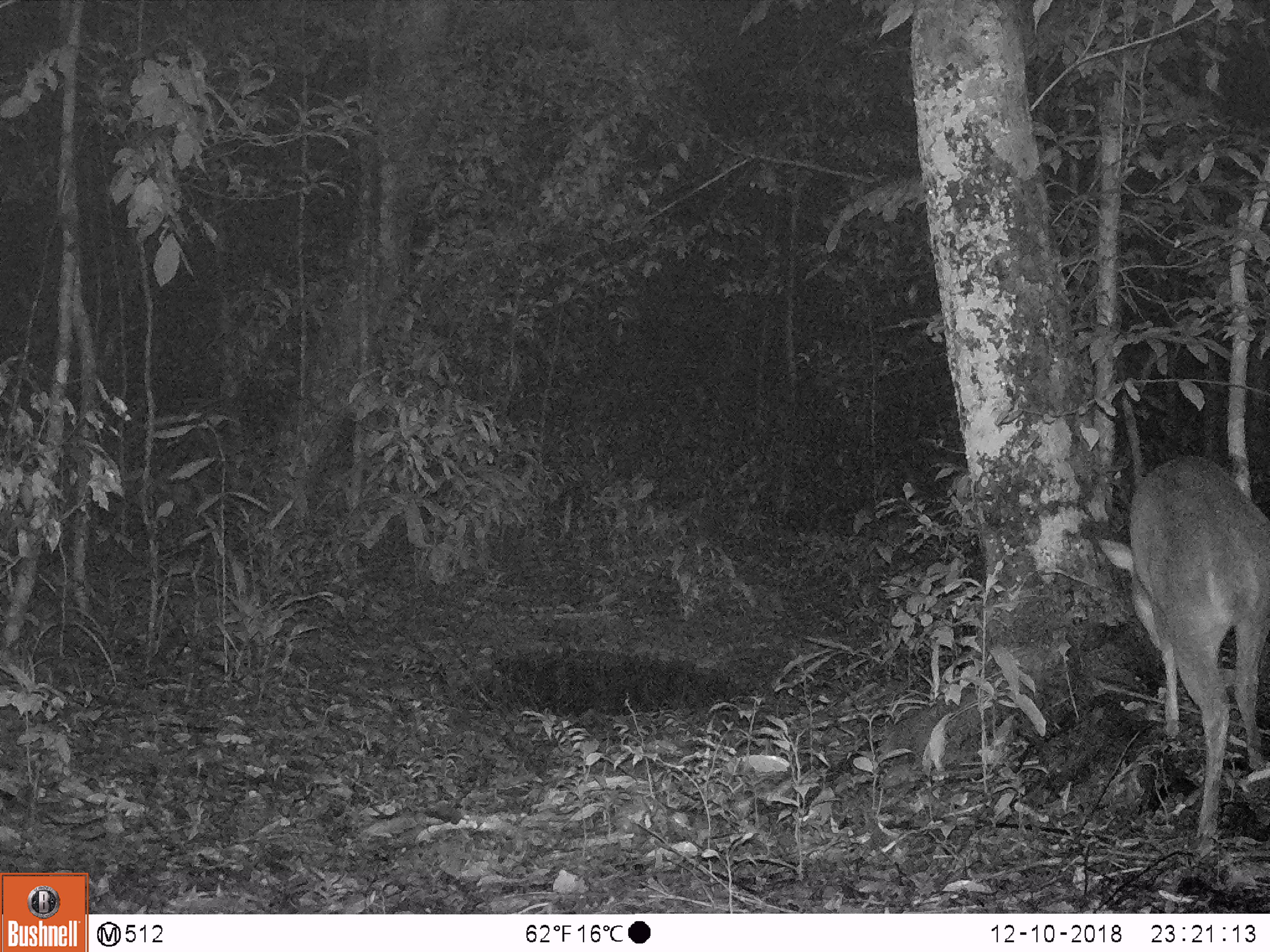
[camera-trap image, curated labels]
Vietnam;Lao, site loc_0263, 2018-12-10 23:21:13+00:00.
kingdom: Animalia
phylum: Chordata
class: Mammalia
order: Artiodactyla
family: Cervidae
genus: Muntiacus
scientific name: Muntiacus vuquangensis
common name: large-antlered muntjac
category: large antlered muntjac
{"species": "large antlered muntjac (large-antlered muntjac) (Muntiacus vuquangensis)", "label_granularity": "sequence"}